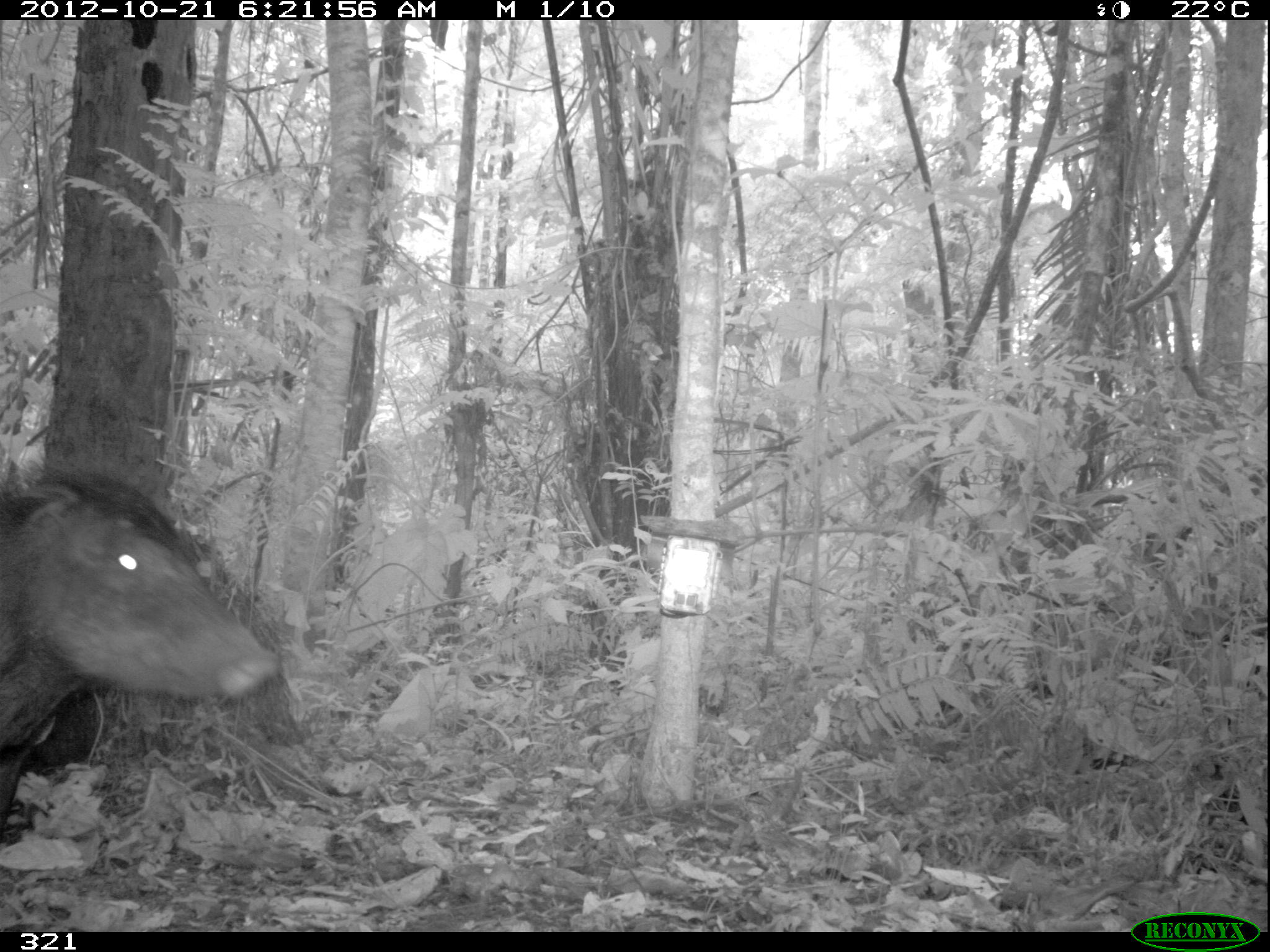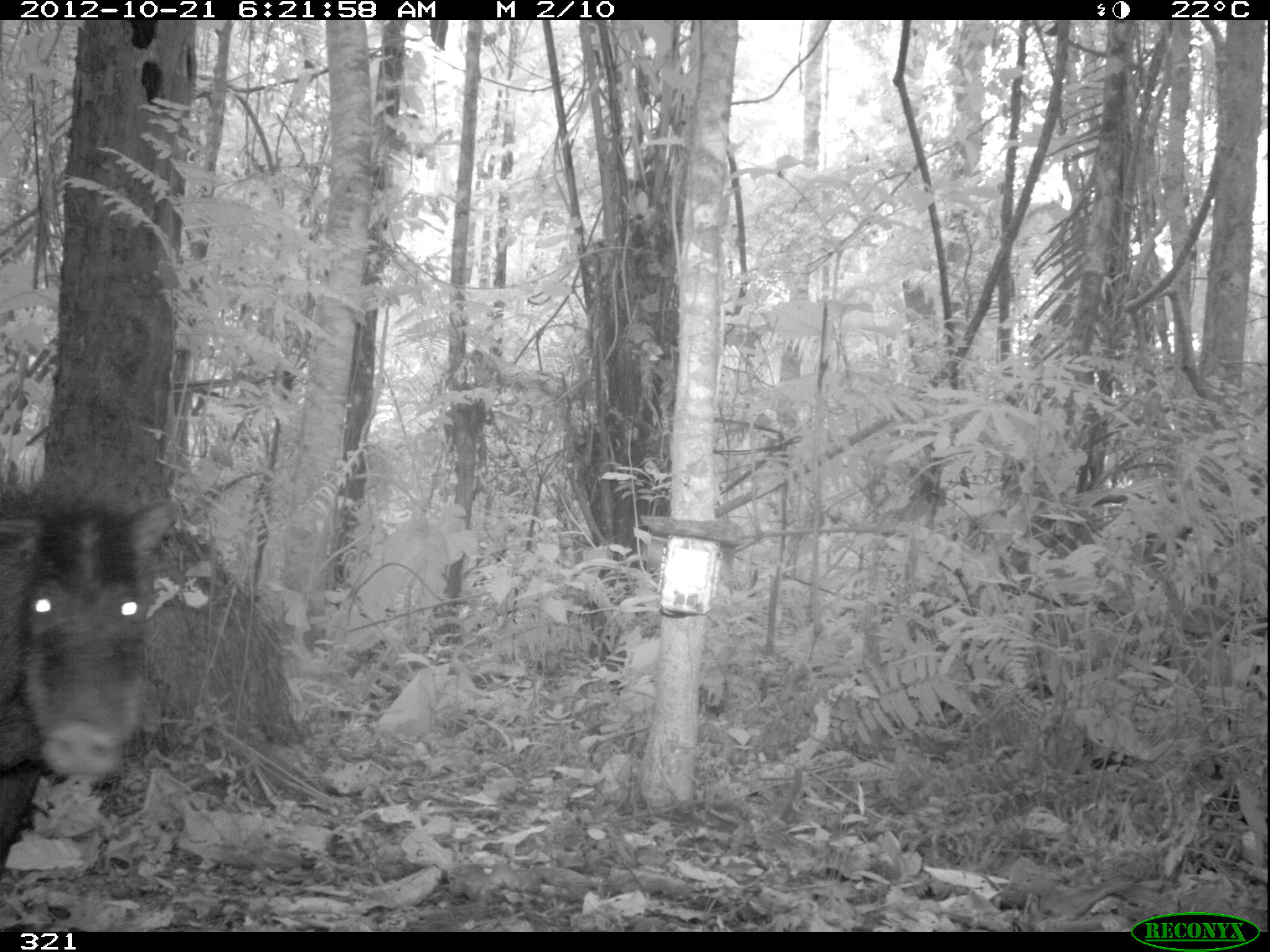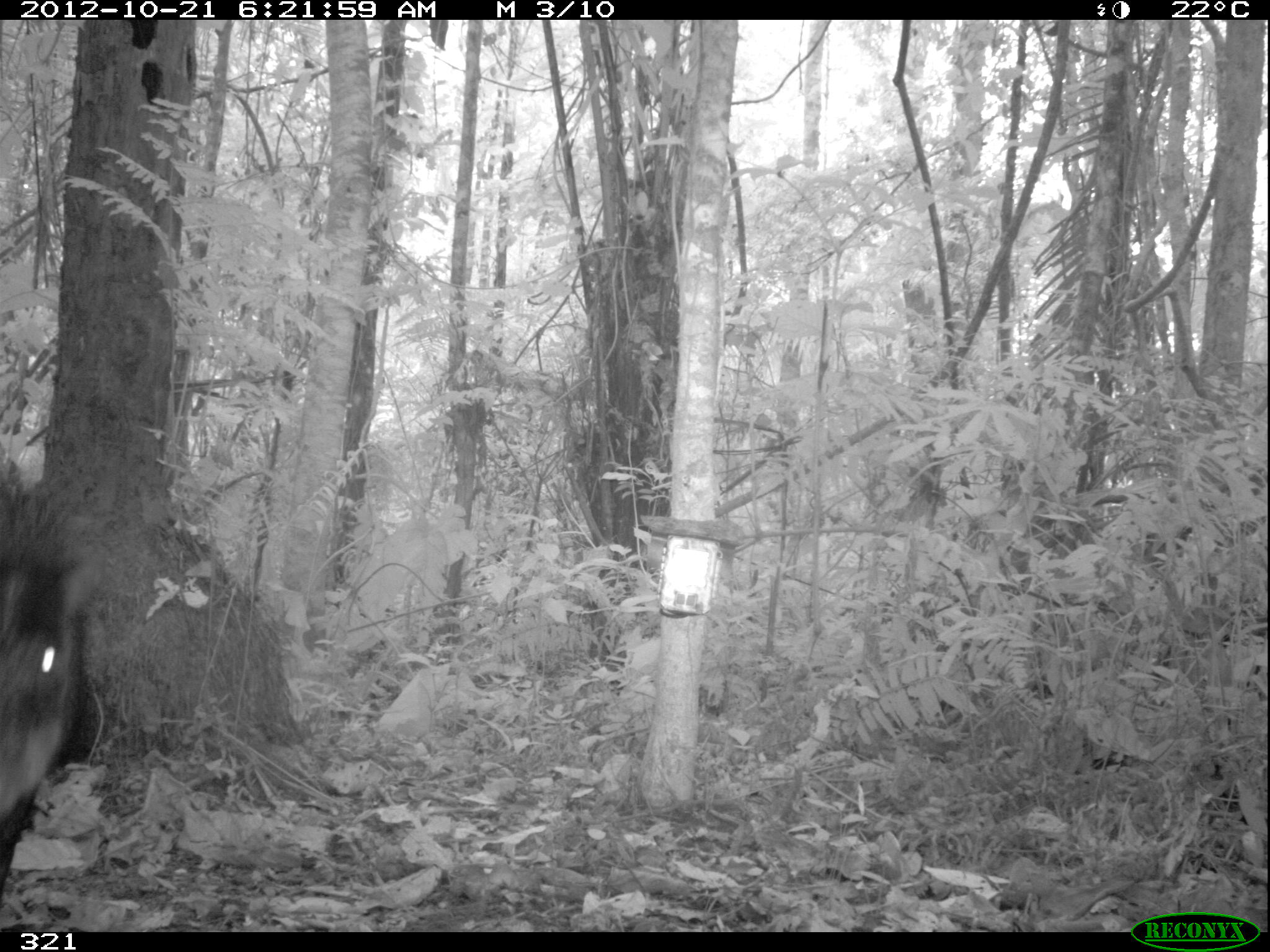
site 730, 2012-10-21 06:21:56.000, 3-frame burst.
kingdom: Animalia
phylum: Chordata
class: Mammalia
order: Artiodactyla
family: Tayassuidae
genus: Tayassu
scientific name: Tayassu pecari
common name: white-lipped peccary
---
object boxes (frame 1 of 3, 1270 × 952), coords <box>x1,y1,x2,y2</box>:
tayassu pecari: <box>0,468,276,831</box>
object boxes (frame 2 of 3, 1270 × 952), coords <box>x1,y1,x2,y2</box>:
tayassu pecari: <box>0,460,179,882</box>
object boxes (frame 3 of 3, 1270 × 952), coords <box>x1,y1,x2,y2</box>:
tayassu pecari: <box>0,469,106,900</box>